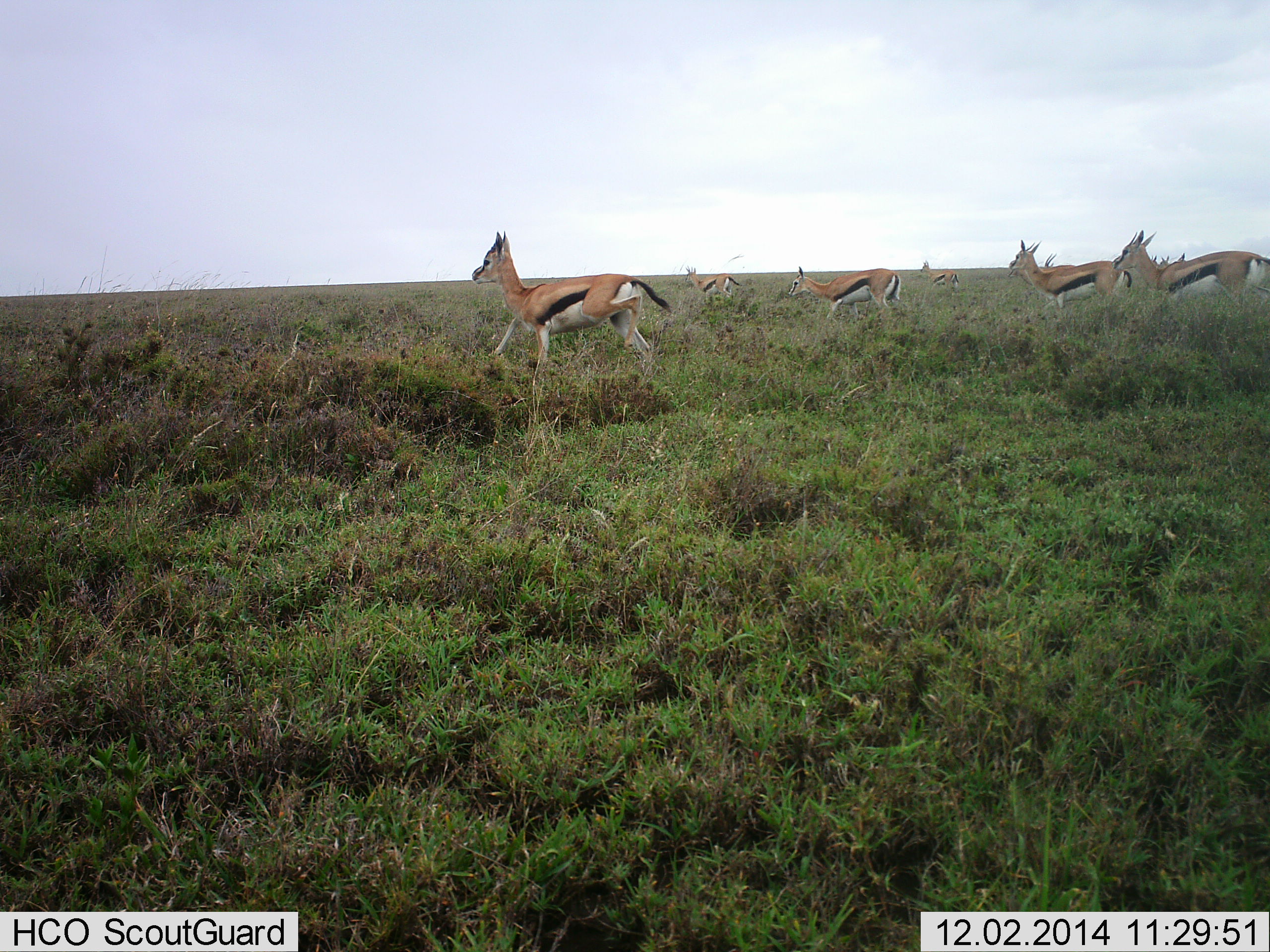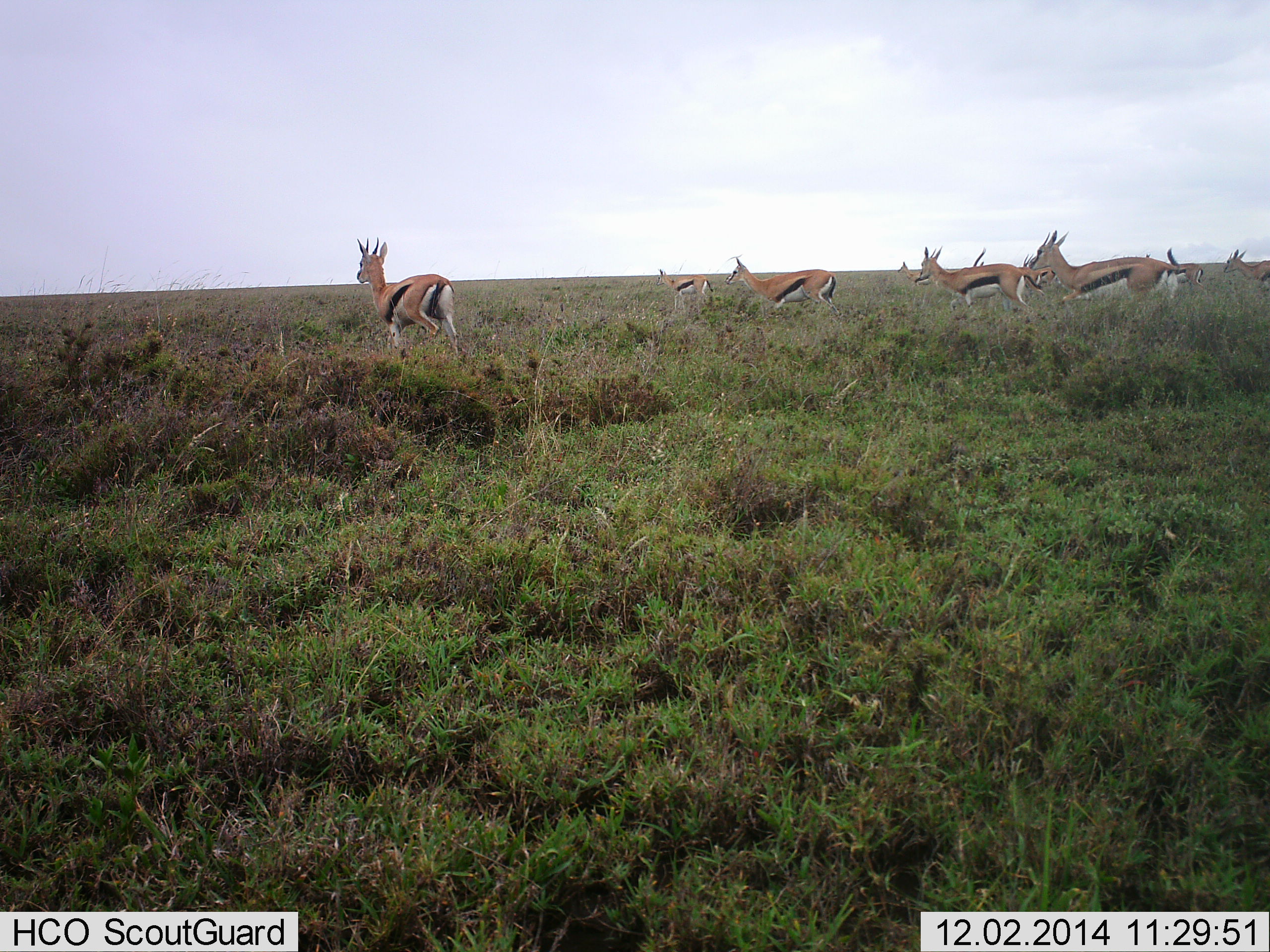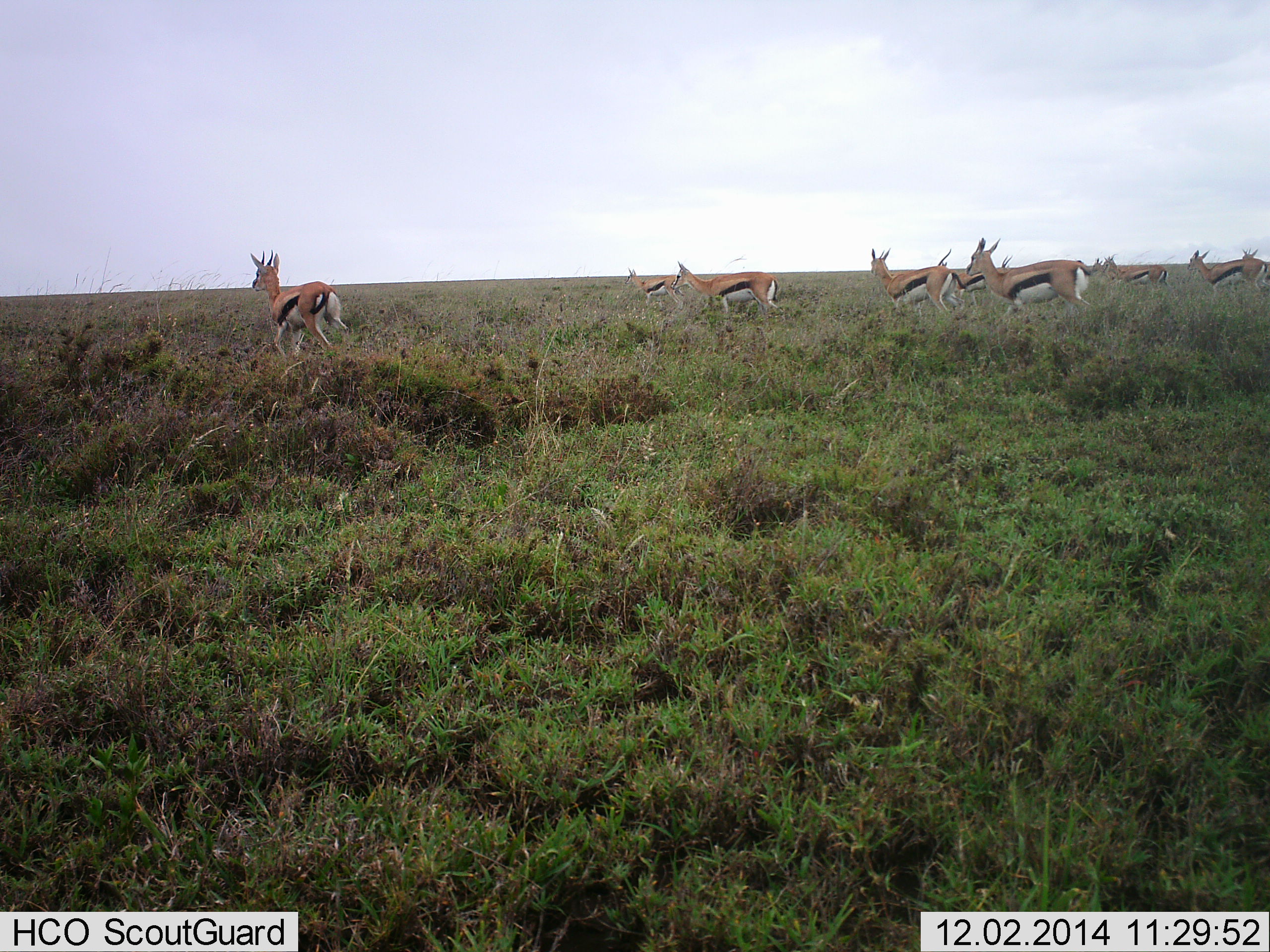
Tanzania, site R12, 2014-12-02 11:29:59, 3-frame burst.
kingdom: Animalia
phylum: Chordata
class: Mammalia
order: Artiodactyla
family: Bovidae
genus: Eudorcas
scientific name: Eudorcas thomsonii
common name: thomson's gazelle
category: gazellethomsons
Gazellethomsons (thomson's gazelle) (Eudorcas thomsonii), count 11-50. Behavior (volunteer vote fractions): standing 0%, resting 0%, moving 100%, interacting 0%. Young present (vote fraction): 0%. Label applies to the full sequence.